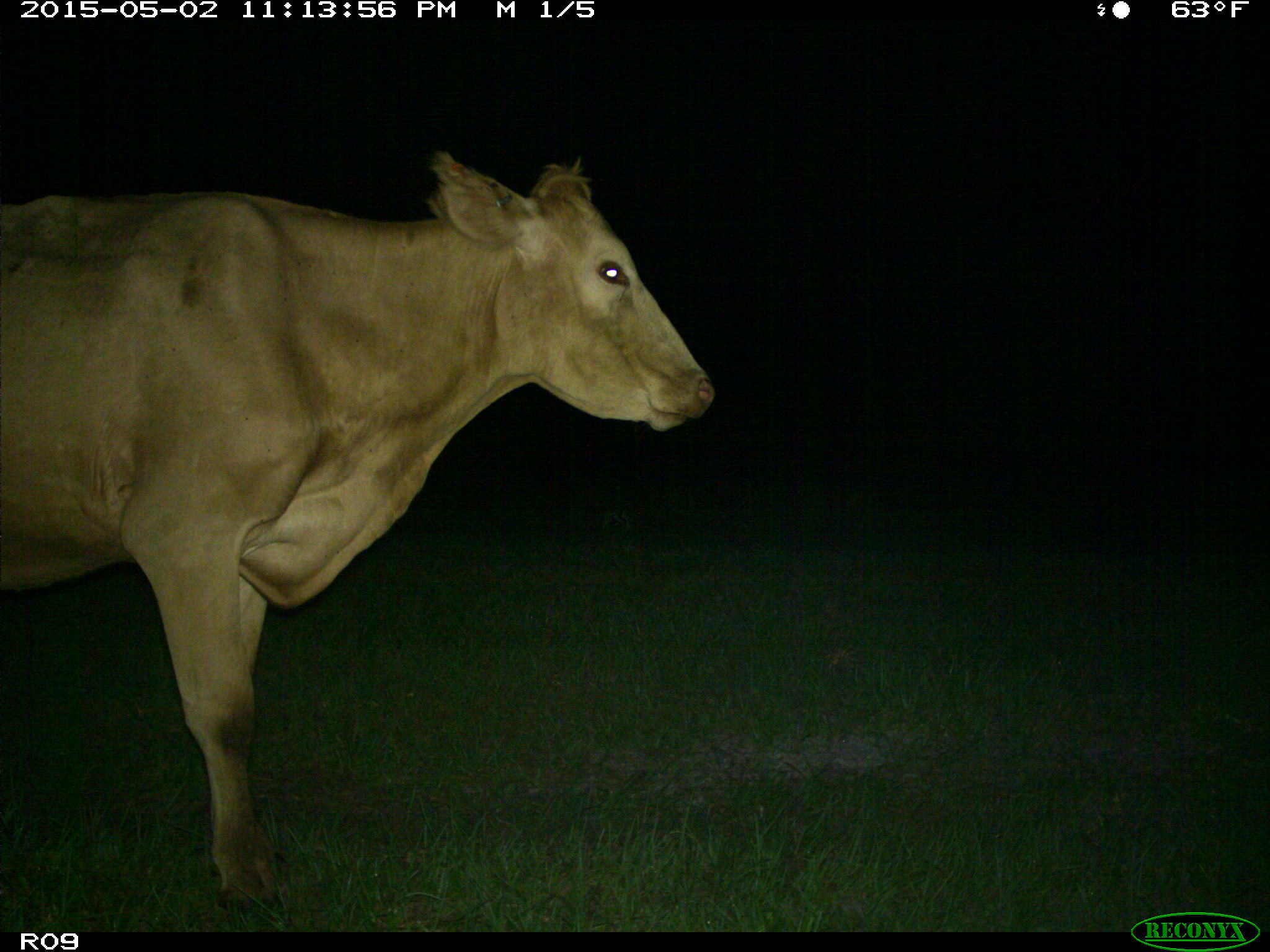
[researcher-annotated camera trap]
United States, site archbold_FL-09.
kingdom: Animalia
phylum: Chordata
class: Mammalia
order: Artiodactyla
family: Bovidae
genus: Bos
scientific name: Bos taurus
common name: domestic cow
Bos taurus (domestic cow).